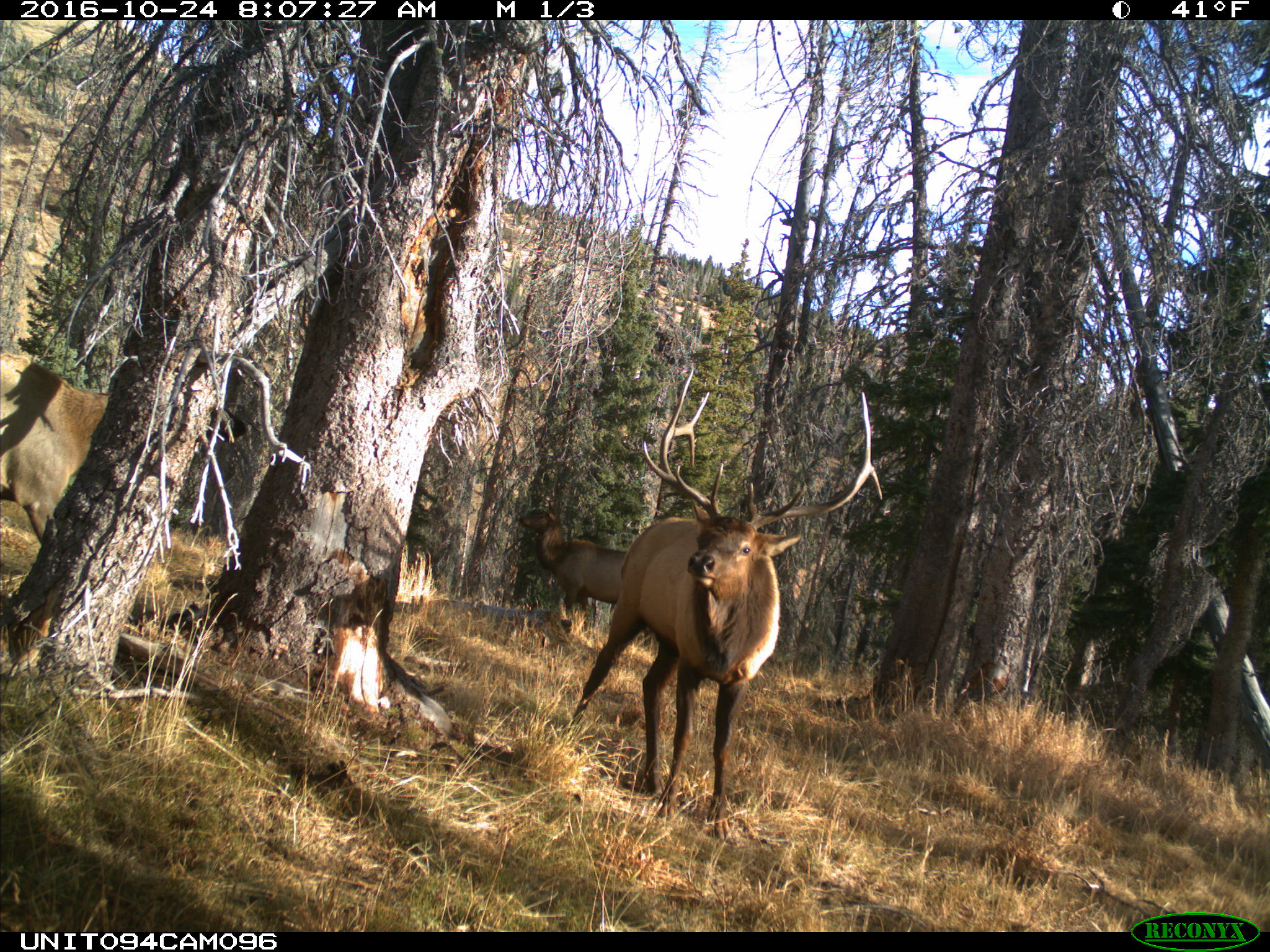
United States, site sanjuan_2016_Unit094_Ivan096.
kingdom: Animalia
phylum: Chordata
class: Mammalia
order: Artiodactyla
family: Cervidae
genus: Cervus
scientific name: Cervus elaphus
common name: red deer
Cervus elaphus (red deer).